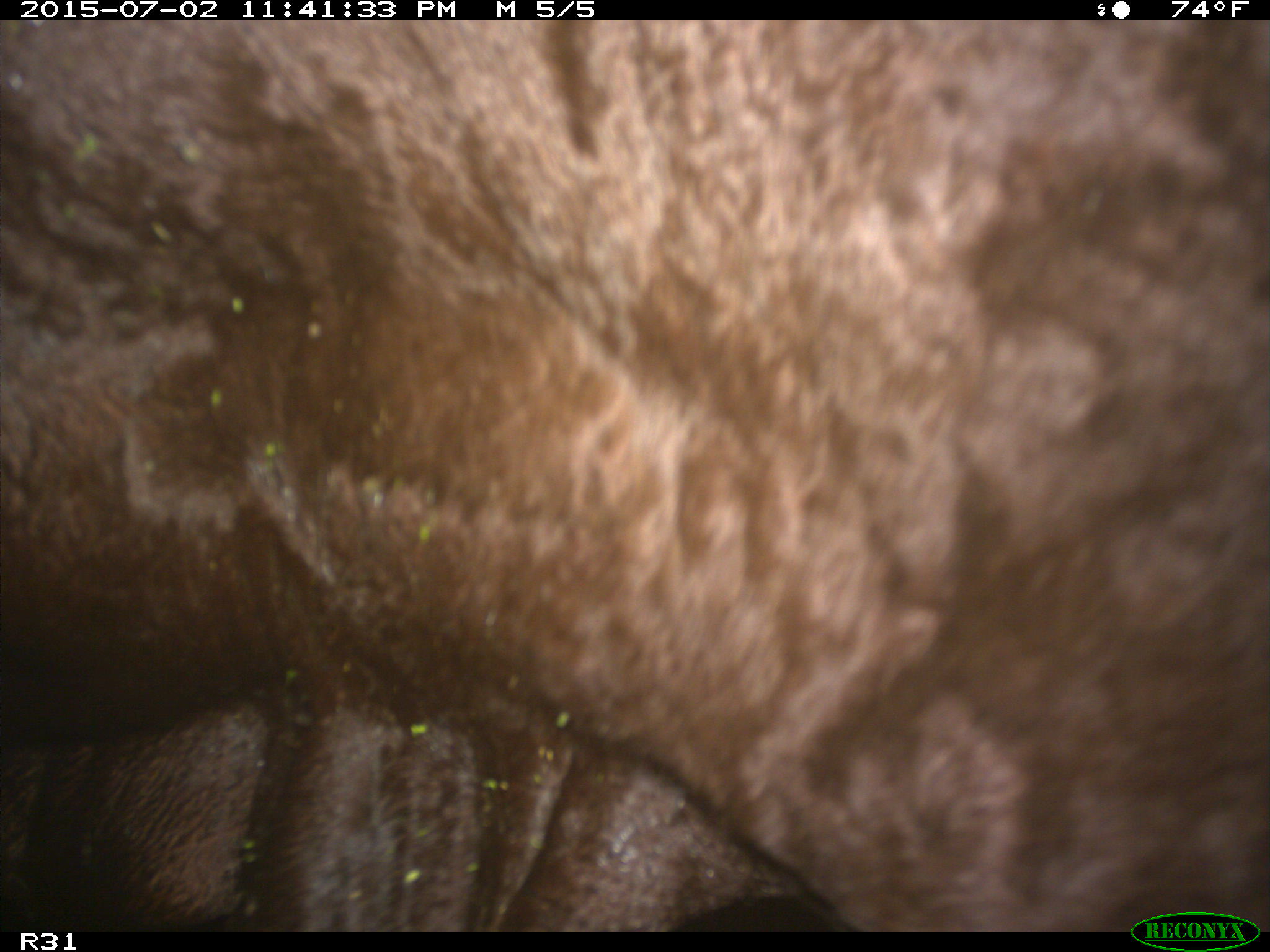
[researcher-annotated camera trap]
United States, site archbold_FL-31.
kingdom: Animalia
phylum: Chordata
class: Mammalia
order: Artiodactyla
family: Bovidae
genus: Bos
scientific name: Bos taurus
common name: domestic cow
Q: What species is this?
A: Bos taurus (domestic cow).